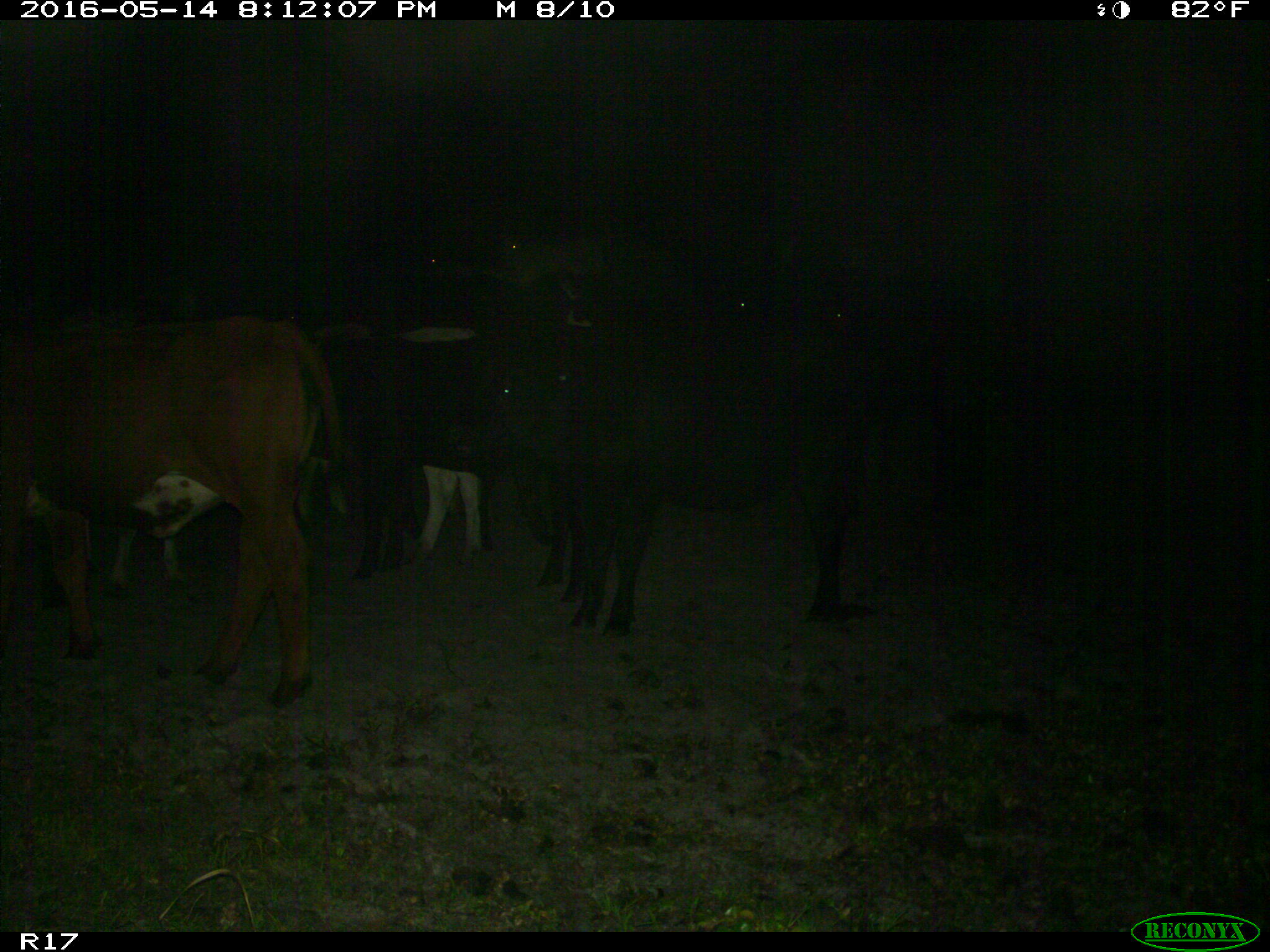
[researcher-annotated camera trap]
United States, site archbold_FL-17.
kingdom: Animalia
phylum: Chordata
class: Mammalia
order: Artiodactyla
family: Bovidae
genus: Bos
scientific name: Bos taurus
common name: domestic cow